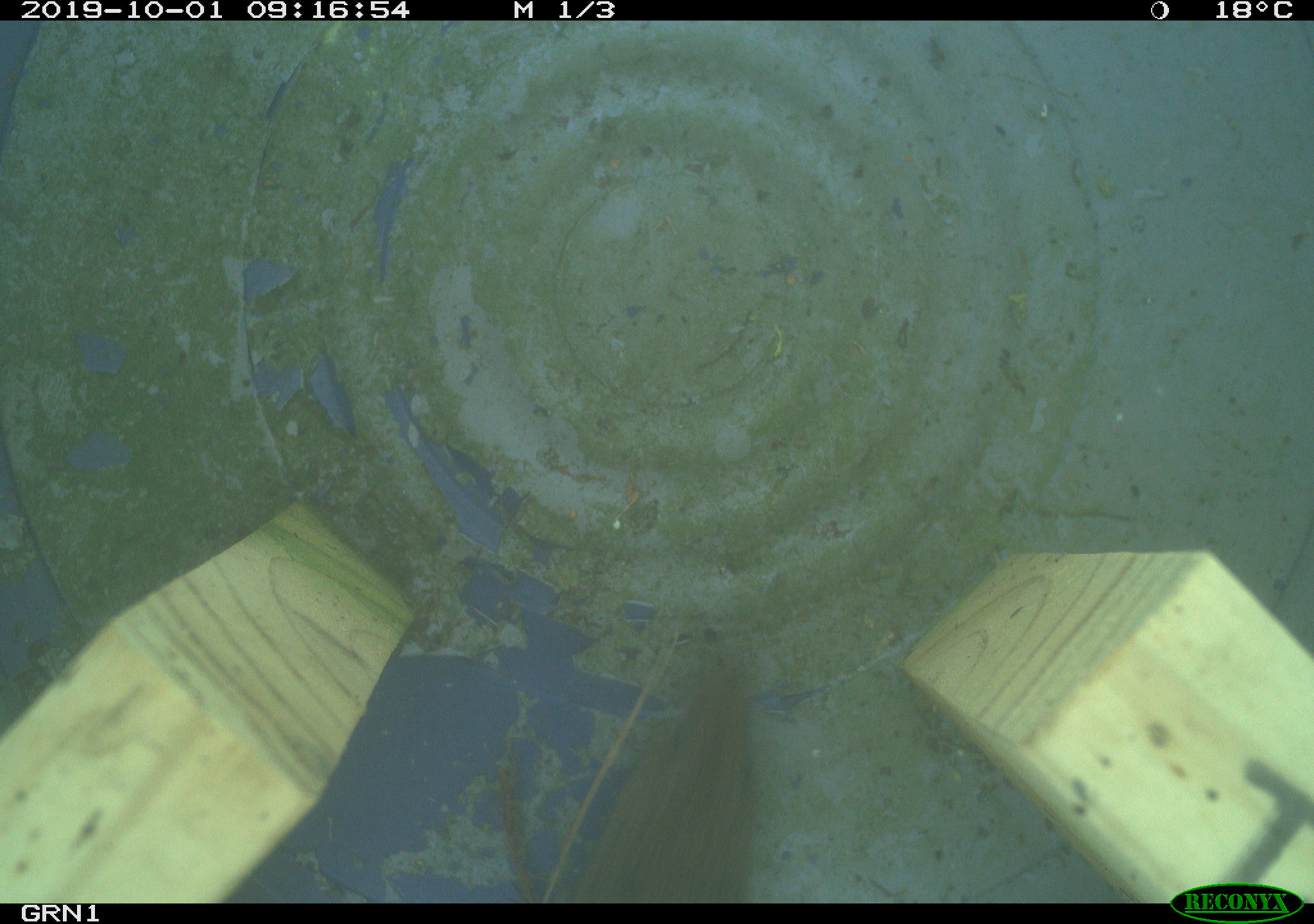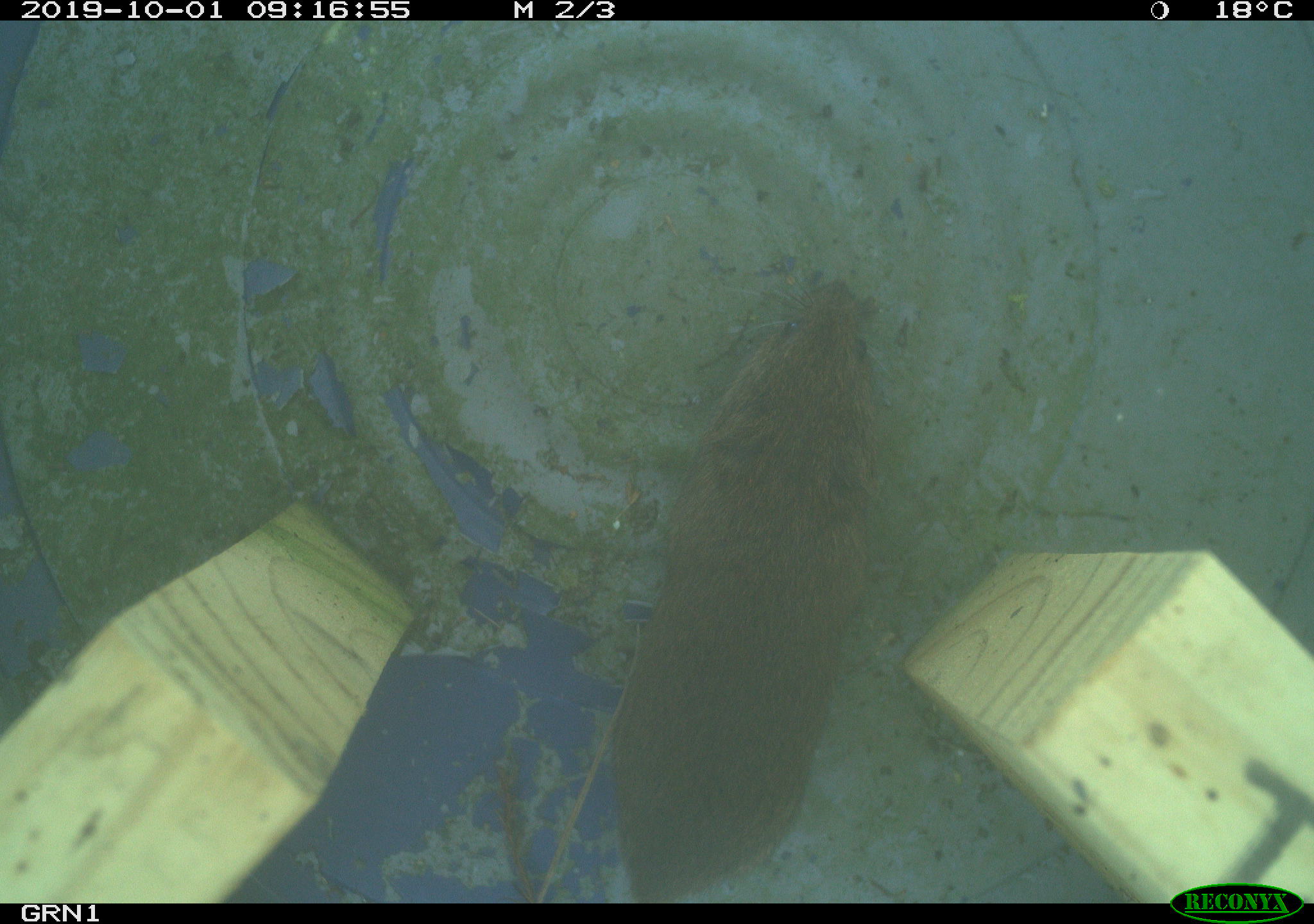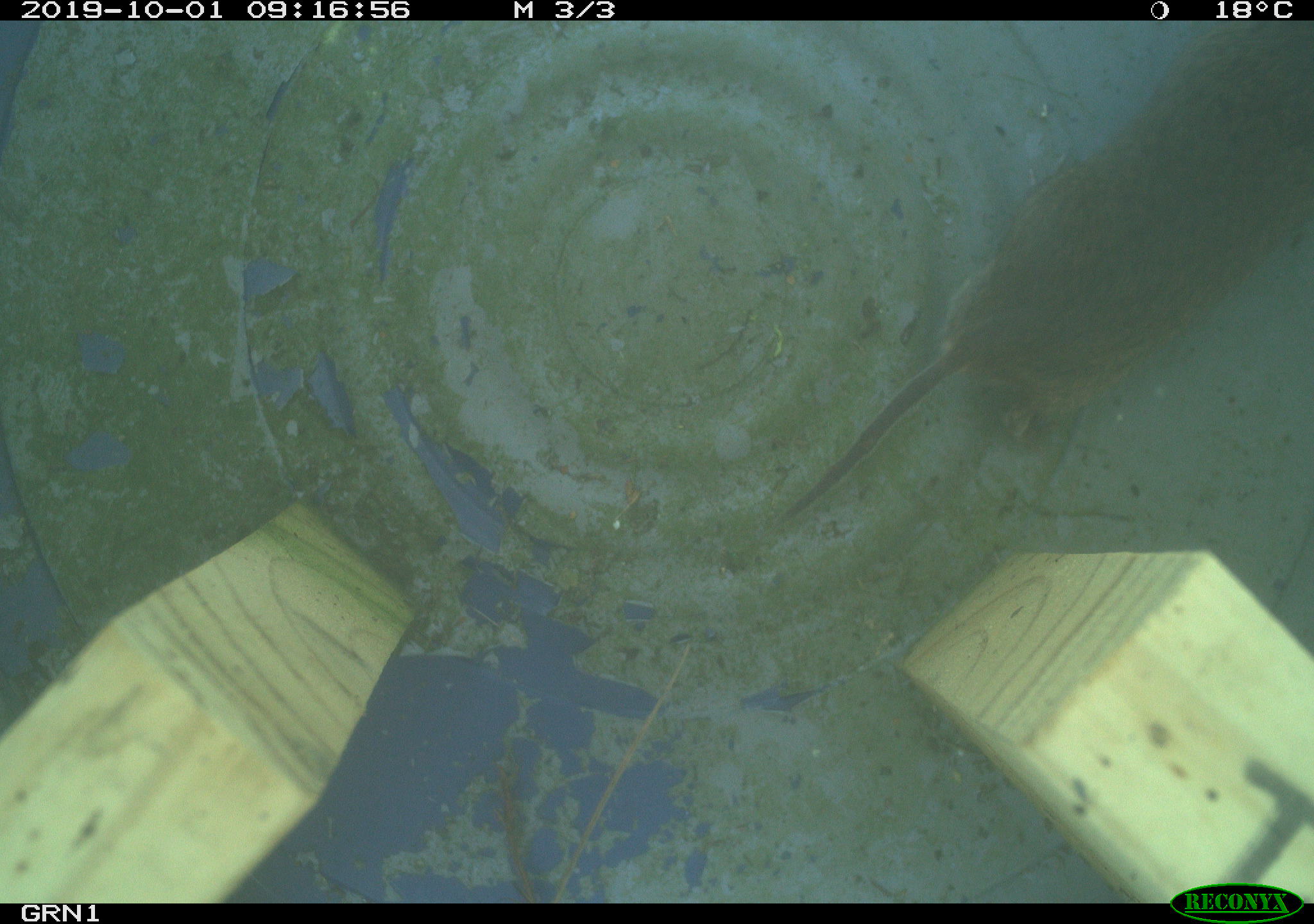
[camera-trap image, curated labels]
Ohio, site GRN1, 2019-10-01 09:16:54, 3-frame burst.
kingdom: Animalia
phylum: Chordata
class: Mammalia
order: Rodentia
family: Cricetidae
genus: Microtus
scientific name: Microtus pennsylvanicus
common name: meadow vole